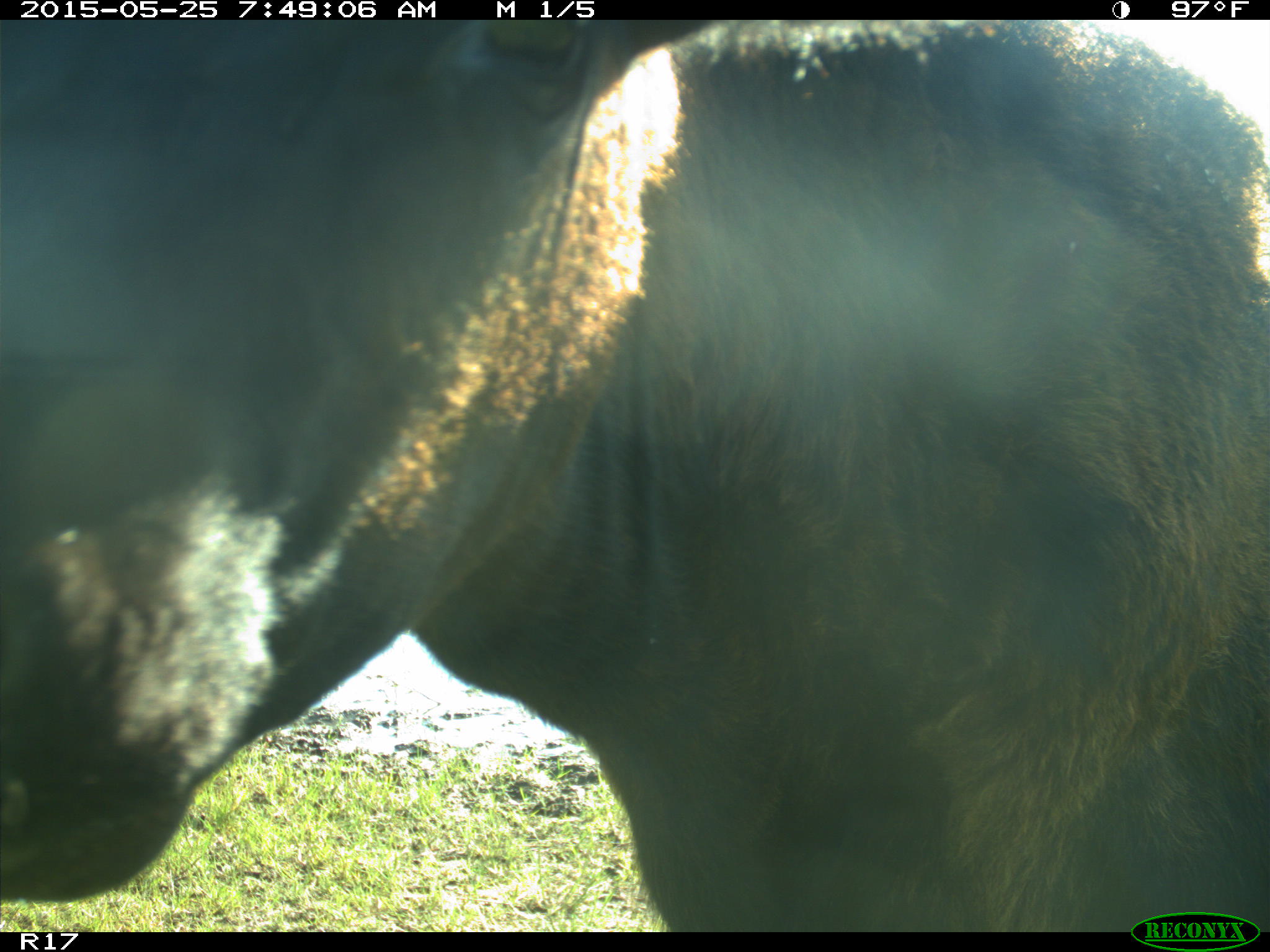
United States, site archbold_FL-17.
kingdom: Animalia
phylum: Chordata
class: Mammalia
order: Artiodactyla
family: Bovidae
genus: Bos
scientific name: Bos taurus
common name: domestic cow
Bos taurus (domestic cow).